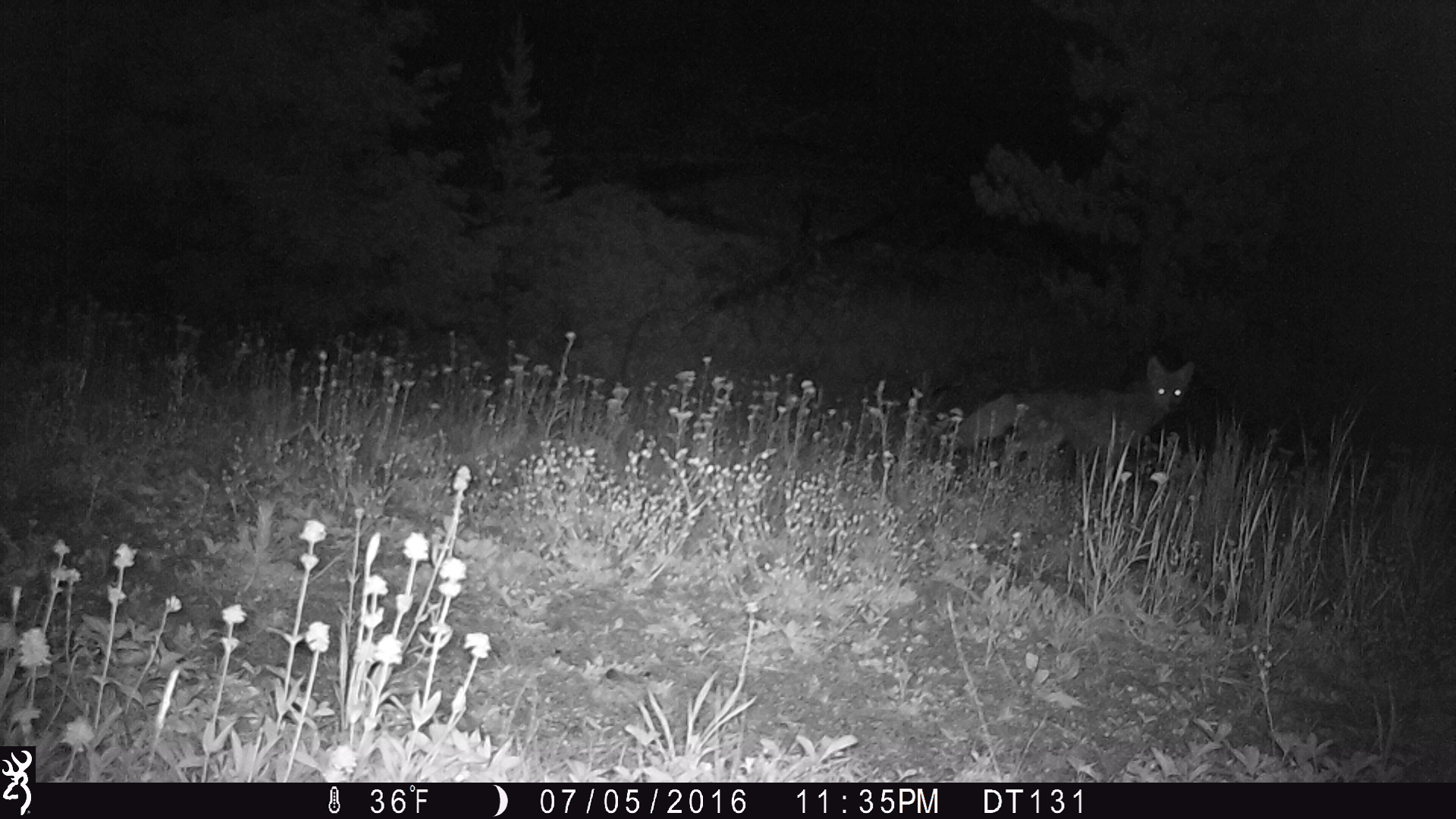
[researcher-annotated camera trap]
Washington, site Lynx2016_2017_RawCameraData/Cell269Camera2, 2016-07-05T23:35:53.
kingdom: Animalia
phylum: Chordata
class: Mammalia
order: Carnivora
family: Canidae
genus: Canis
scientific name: Canis latrans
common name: coyote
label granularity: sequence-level